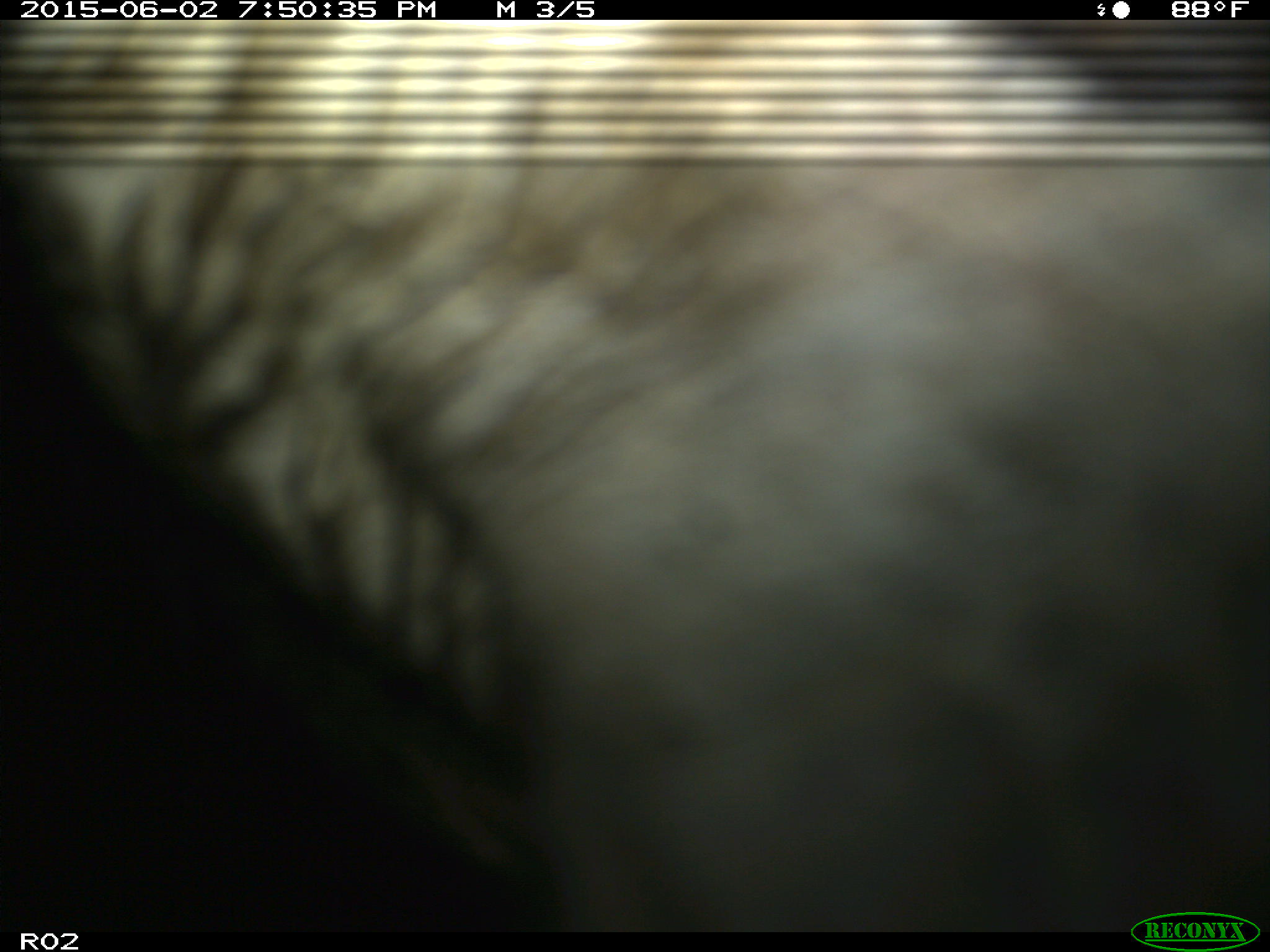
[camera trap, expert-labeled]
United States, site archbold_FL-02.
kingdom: Animalia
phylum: Chordata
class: Mammalia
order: Artiodactyla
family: Bovidae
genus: Bos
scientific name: Bos taurus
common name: domestic cow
Bos taurus (domestic cow).